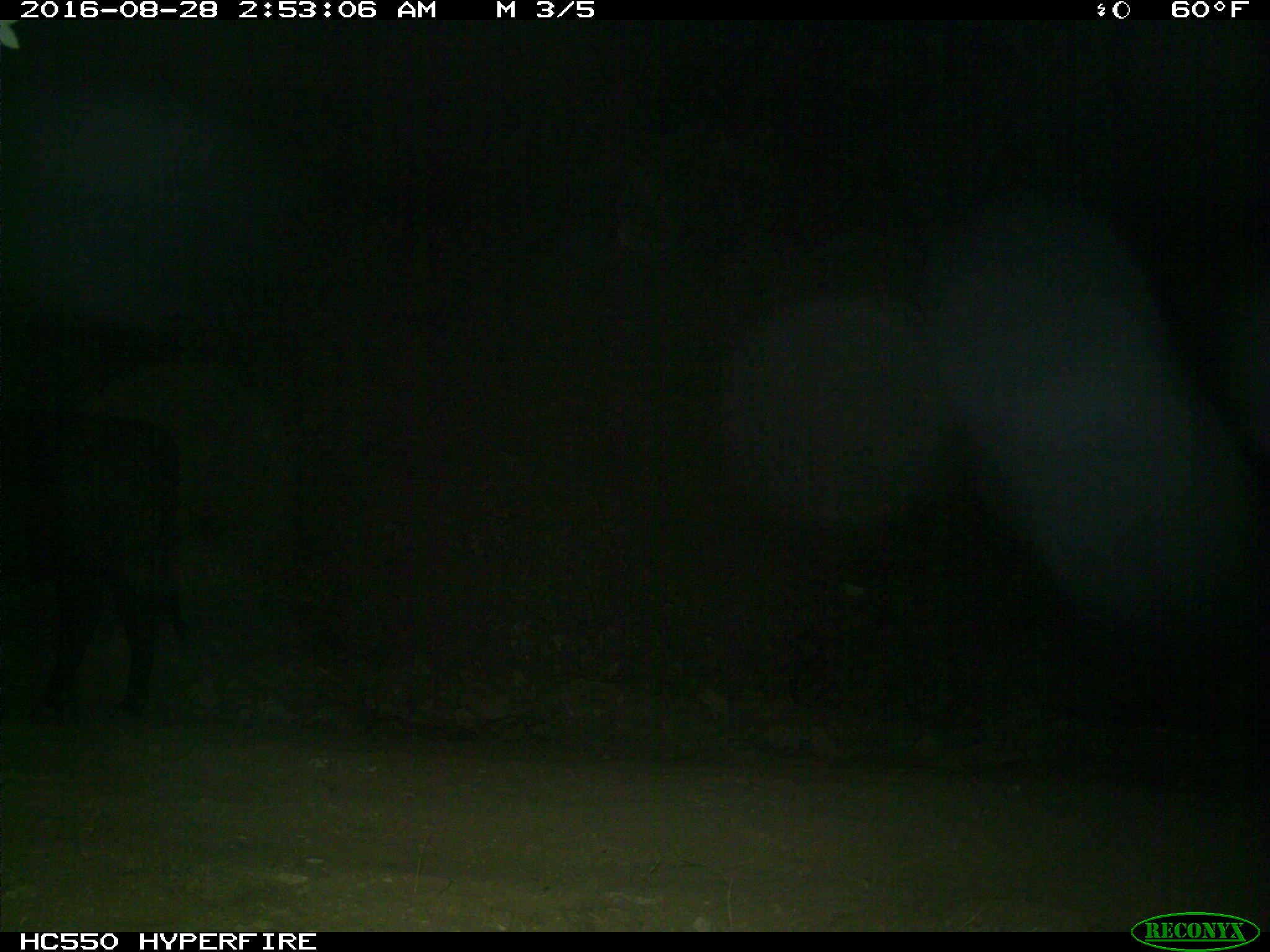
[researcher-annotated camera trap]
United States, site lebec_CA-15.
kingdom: Animalia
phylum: Chordata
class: Mammalia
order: Artiodactyla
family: Bovidae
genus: Bos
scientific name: Bos taurus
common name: domestic cow